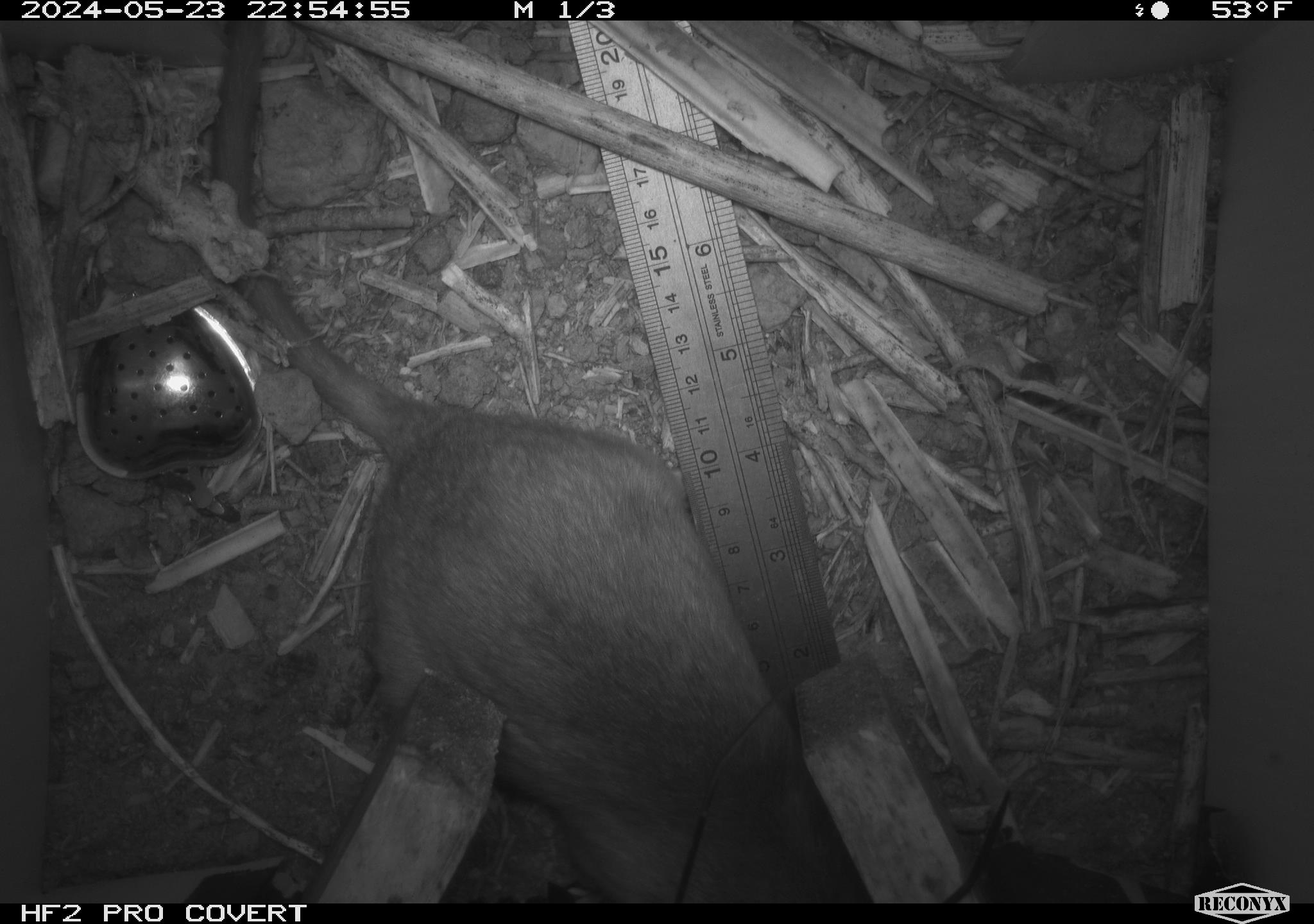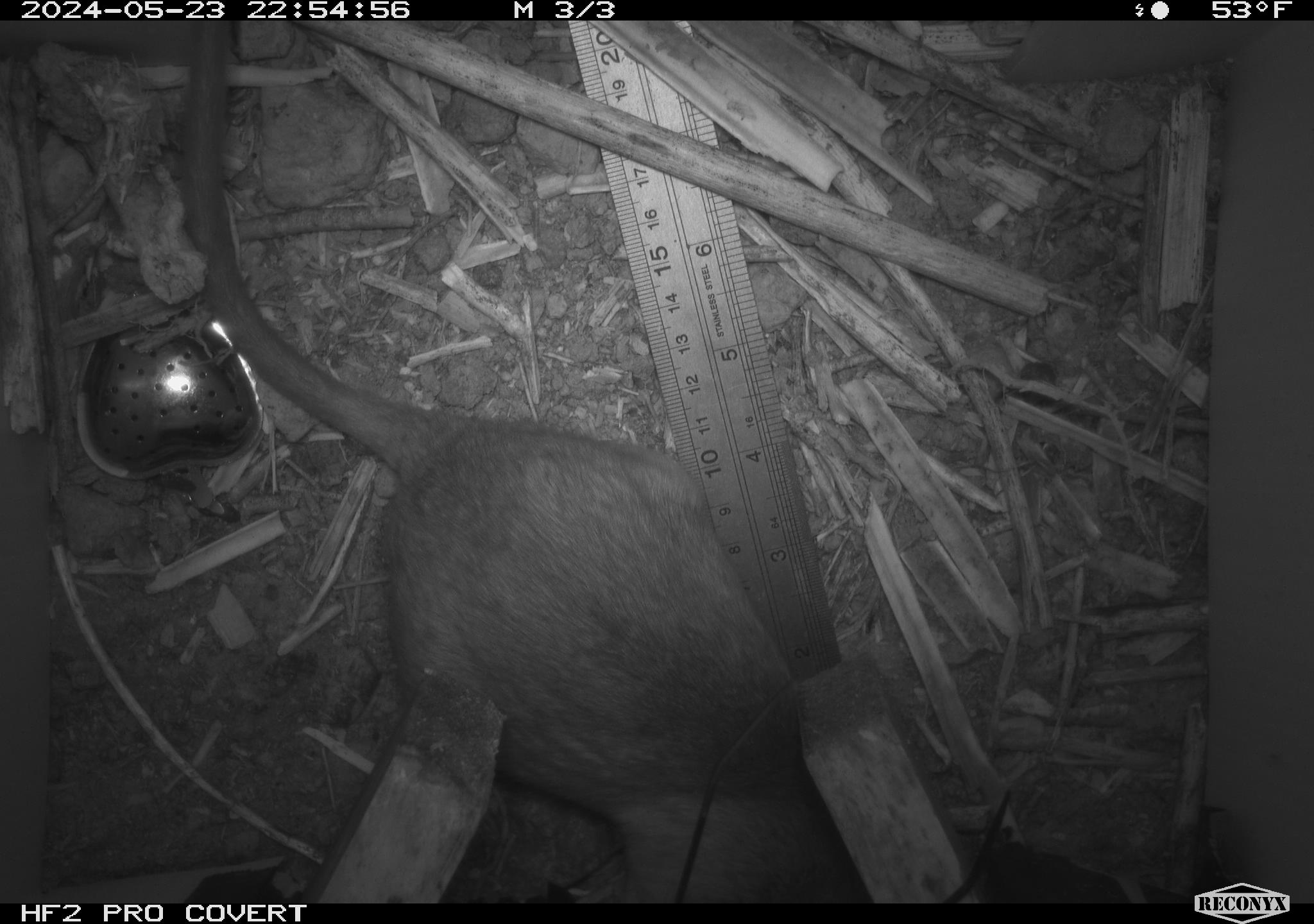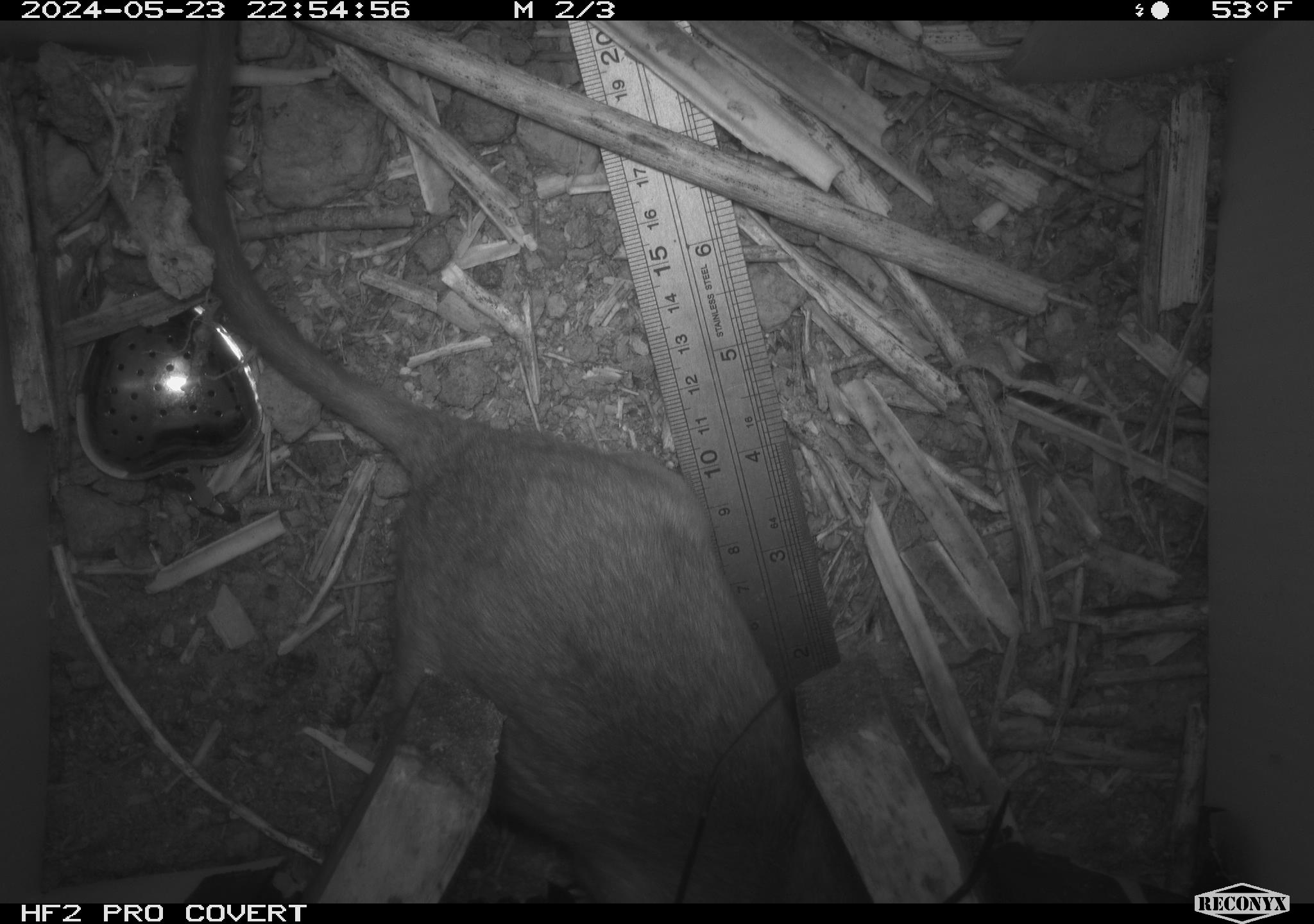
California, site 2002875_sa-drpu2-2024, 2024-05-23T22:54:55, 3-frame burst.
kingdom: Animalia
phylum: Chordata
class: Mammalia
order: Rodentia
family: Cricetidae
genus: Neotoma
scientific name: Neotoma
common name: pack rat or woodrat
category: neotoma species